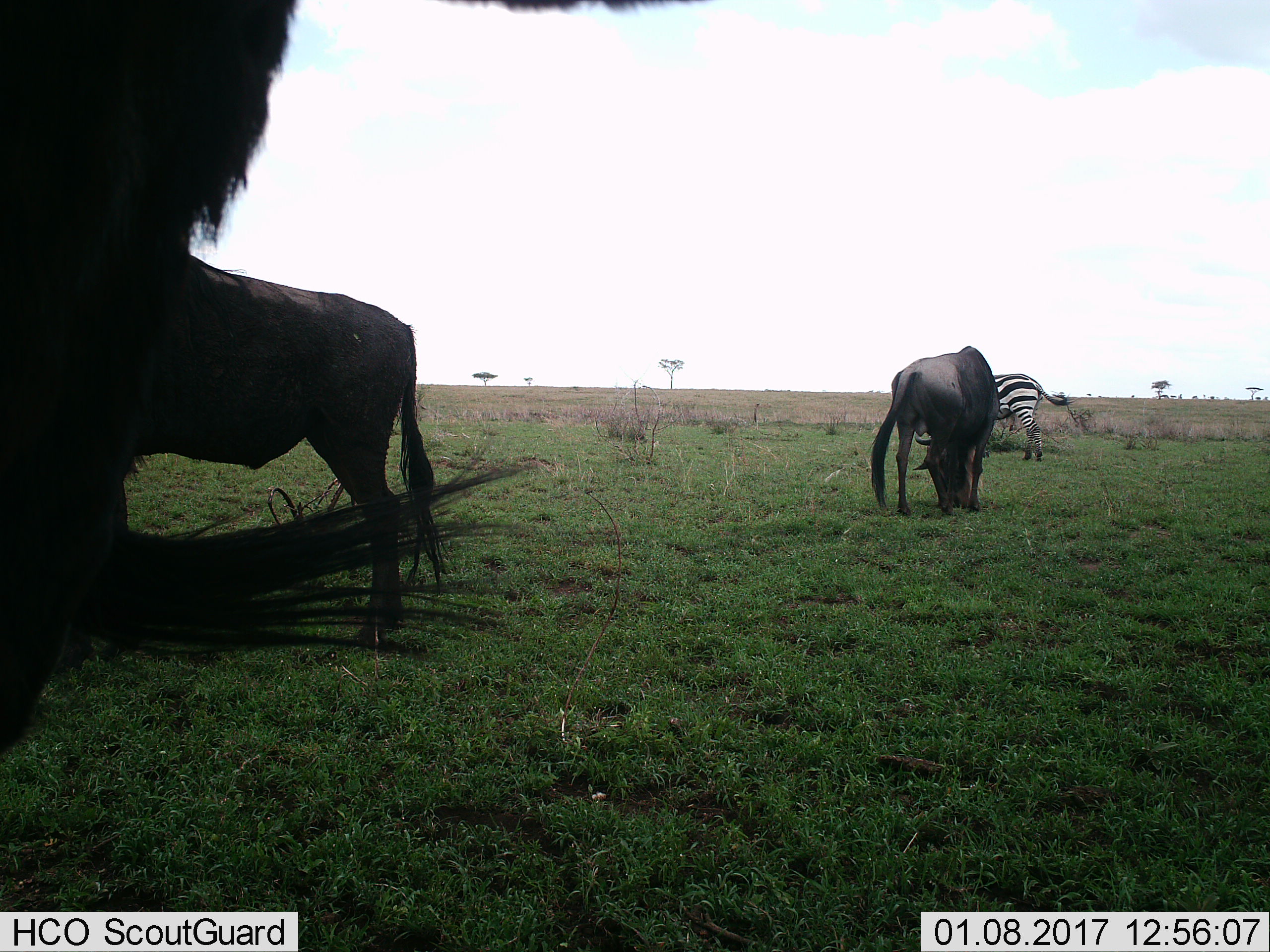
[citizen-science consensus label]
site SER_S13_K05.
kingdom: Animalia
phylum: Chordata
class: Mammalia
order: Artiodactyla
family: Bovidae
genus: Connochaetes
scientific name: Connochaetes taurinus taurinus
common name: blue wildebeest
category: wildebeestblue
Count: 3.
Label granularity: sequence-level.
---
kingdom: Animalia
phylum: Chordata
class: Mammalia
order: Perissodactyla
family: Equidae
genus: Equus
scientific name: Equus quagga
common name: plains zebra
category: zebraplains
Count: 1.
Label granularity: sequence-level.